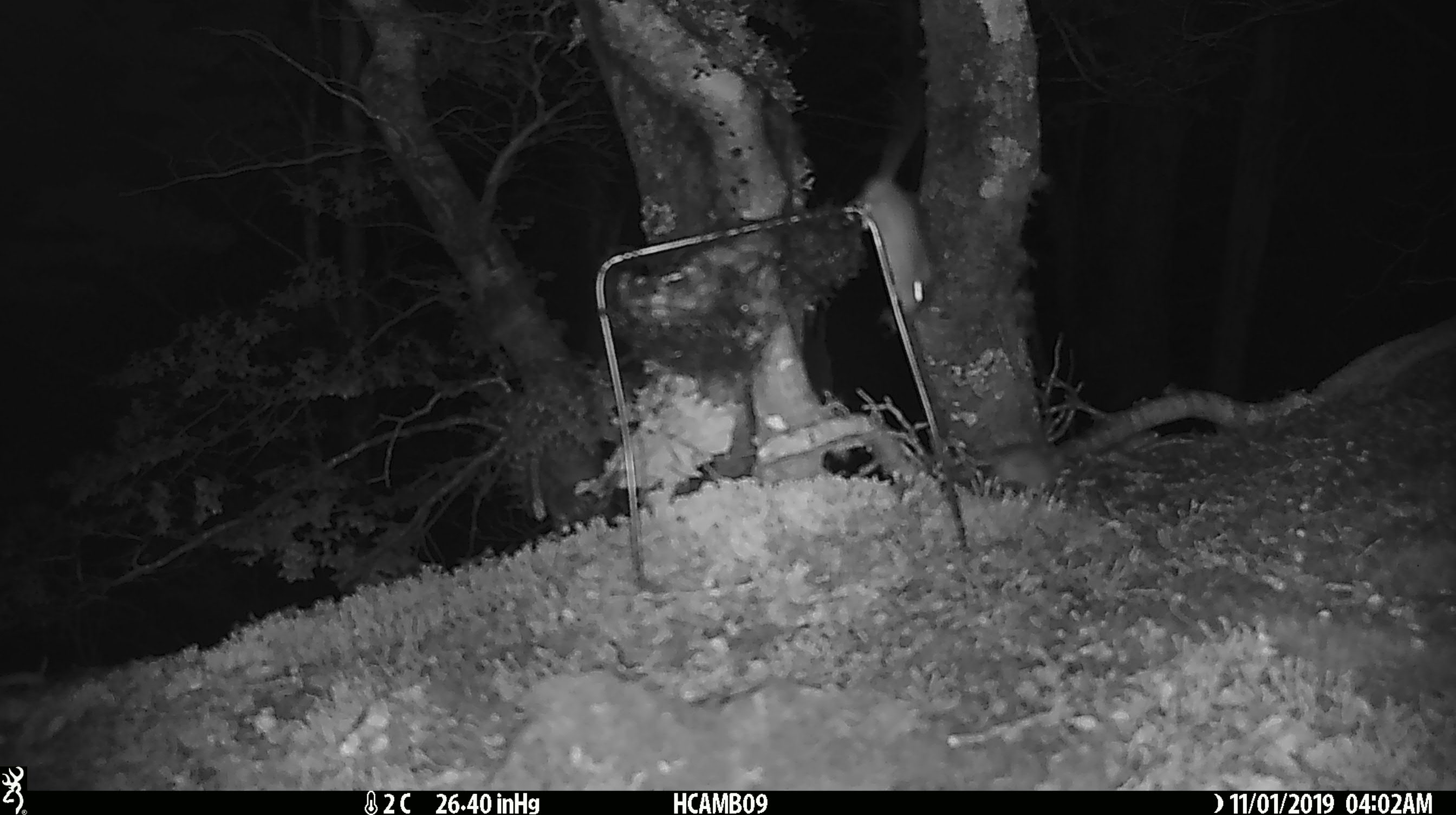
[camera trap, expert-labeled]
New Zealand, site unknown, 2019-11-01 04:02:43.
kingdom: Animalia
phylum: Chordata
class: Mammalia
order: Rodentia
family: Muridae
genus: Mus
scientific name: Mus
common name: mouse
Mouse (Mus).